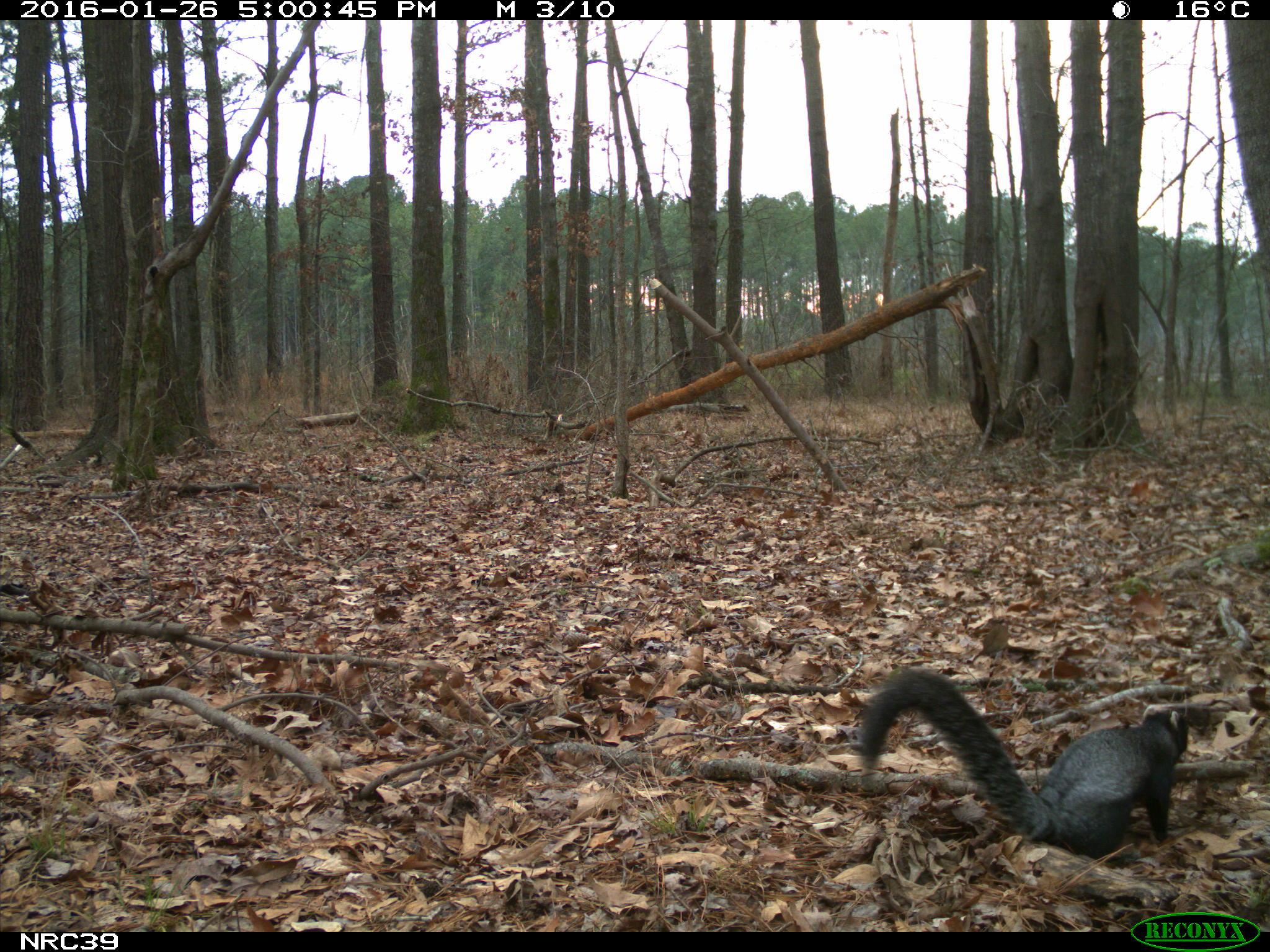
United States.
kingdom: Animalia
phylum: Chordata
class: Mammalia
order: Rodentia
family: Sciuridae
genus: Sciurus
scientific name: Sciurus niger cinereus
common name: eastern fox squirrel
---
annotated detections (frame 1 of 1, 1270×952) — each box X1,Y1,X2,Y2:
Eastern Fox Squirrel: 850,664,1201,857